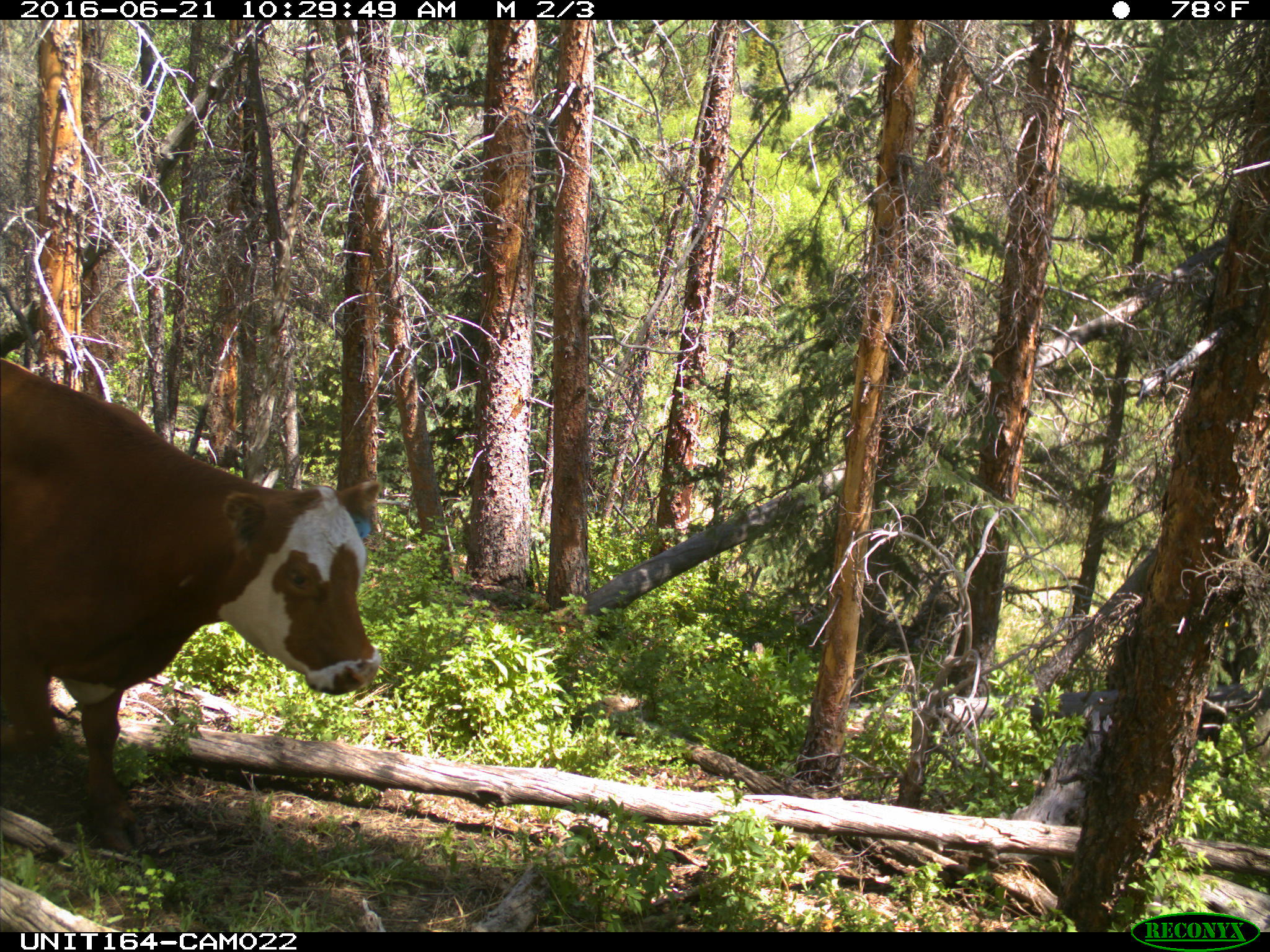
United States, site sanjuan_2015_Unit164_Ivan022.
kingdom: Animalia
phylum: Chordata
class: Mammalia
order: Artiodactyla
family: Bovidae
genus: Bos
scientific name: Bos taurus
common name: domestic cow